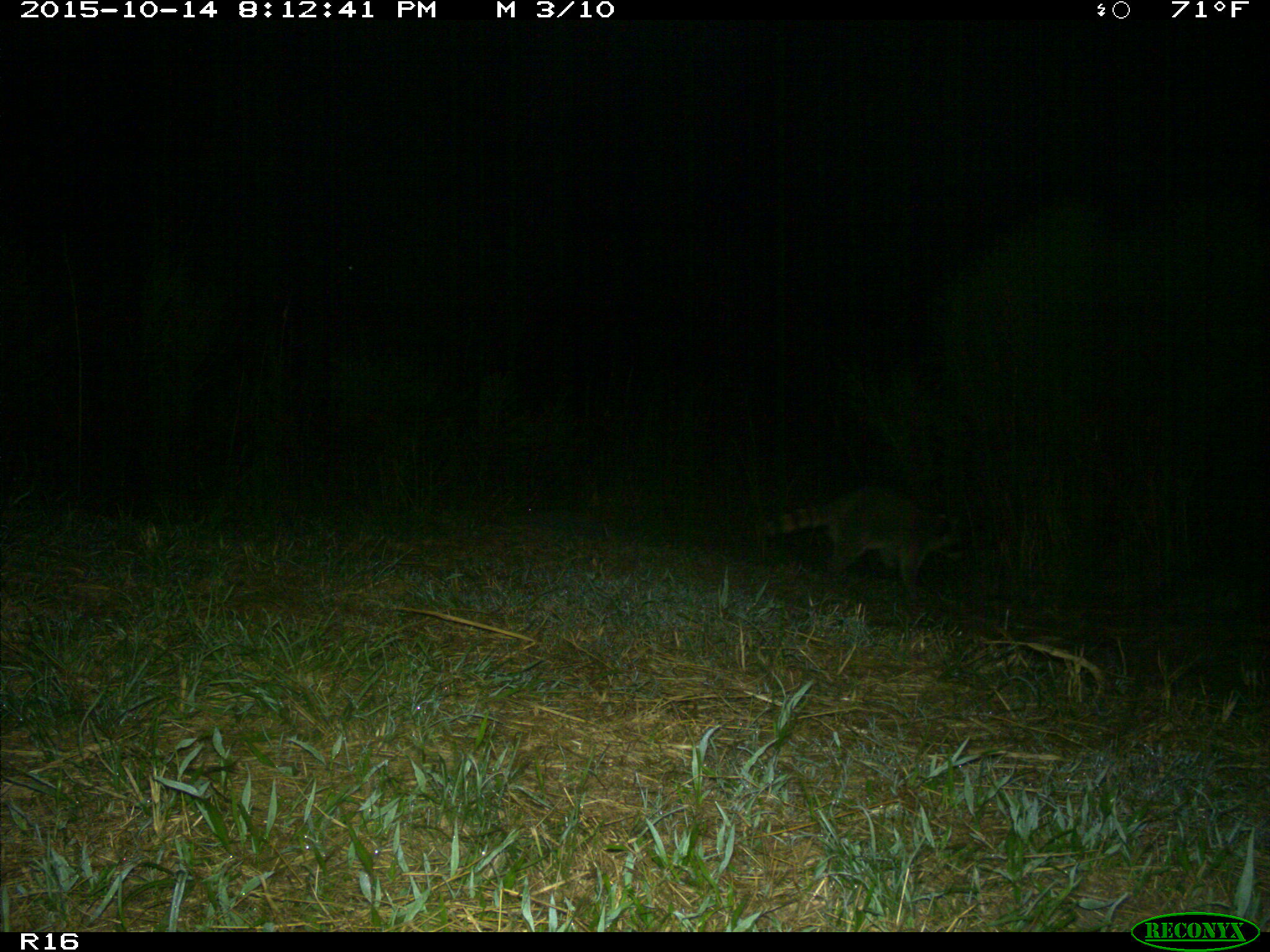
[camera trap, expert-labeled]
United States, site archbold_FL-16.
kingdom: Animalia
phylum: Chordata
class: Mammalia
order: Carnivora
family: Procyonidae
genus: Procyon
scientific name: Procyon lotor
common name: common raccoon